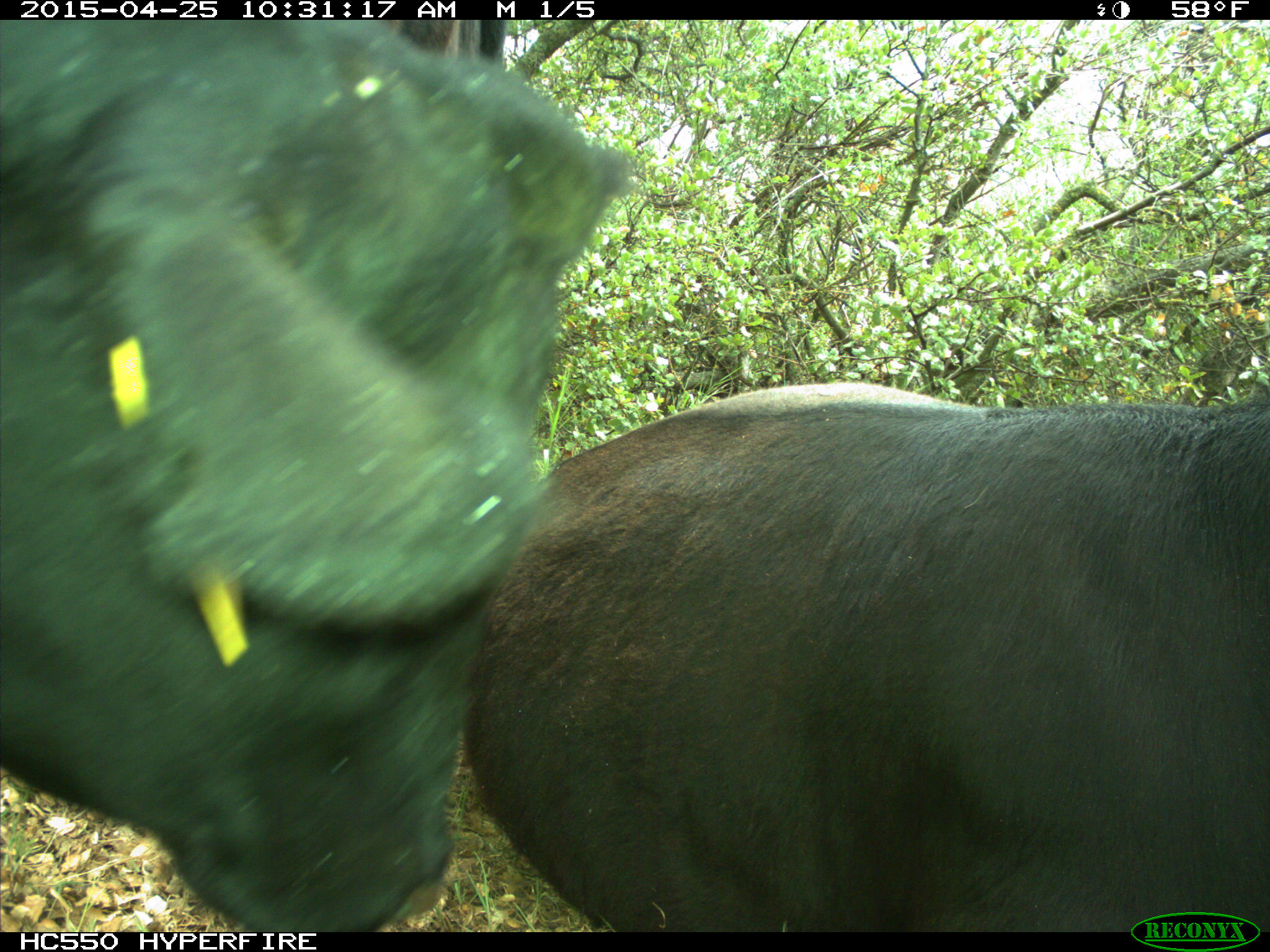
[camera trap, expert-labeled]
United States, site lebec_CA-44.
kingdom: Animalia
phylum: Chordata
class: Mammalia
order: Artiodactyla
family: Suidae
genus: Sus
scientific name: Sus scrofa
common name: wild boar